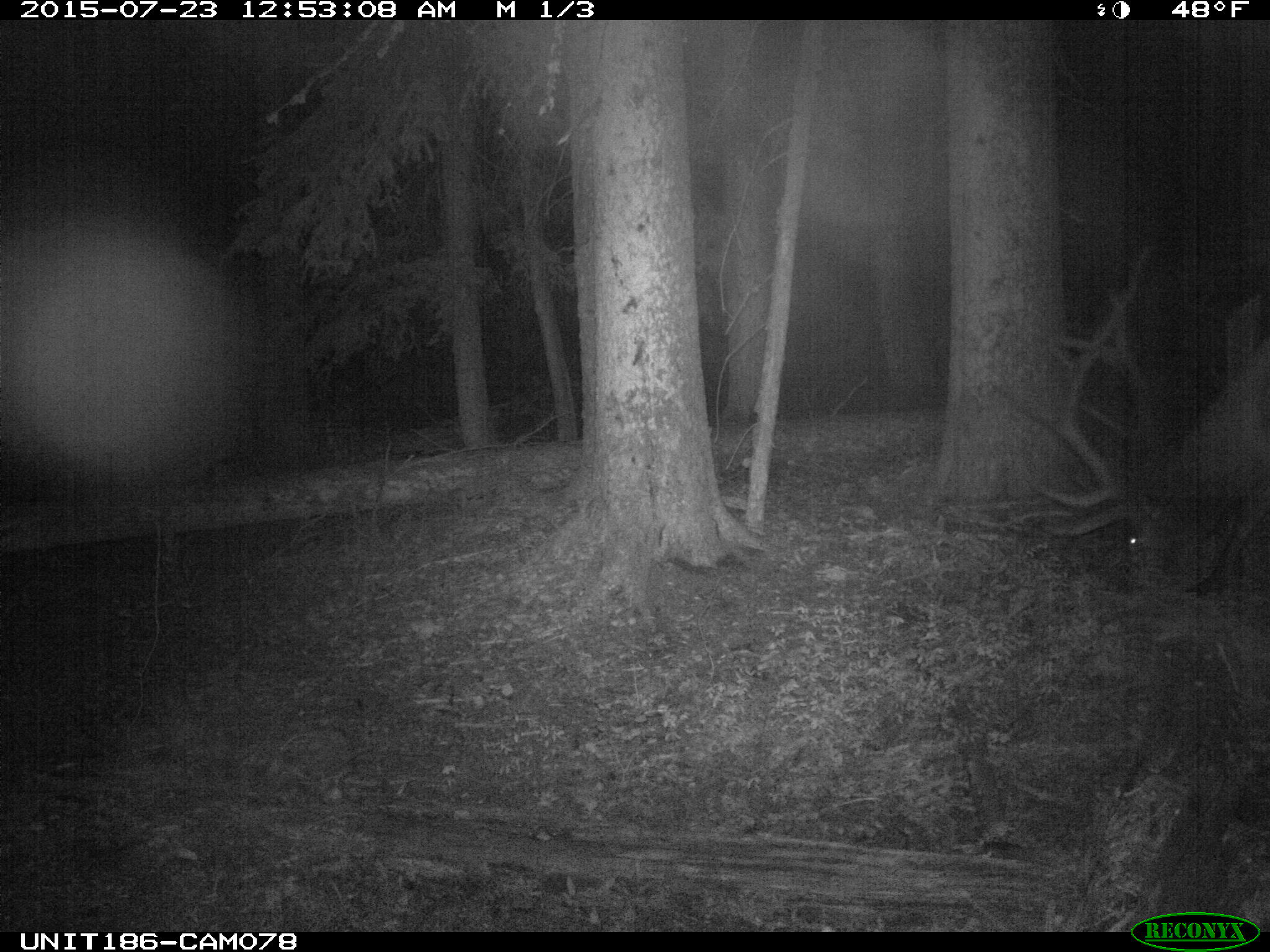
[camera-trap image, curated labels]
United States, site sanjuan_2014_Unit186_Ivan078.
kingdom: Animalia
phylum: Chordata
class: Mammalia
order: Artiodactyla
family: Cervidae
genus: Cervus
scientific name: Cervus elaphus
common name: red deer